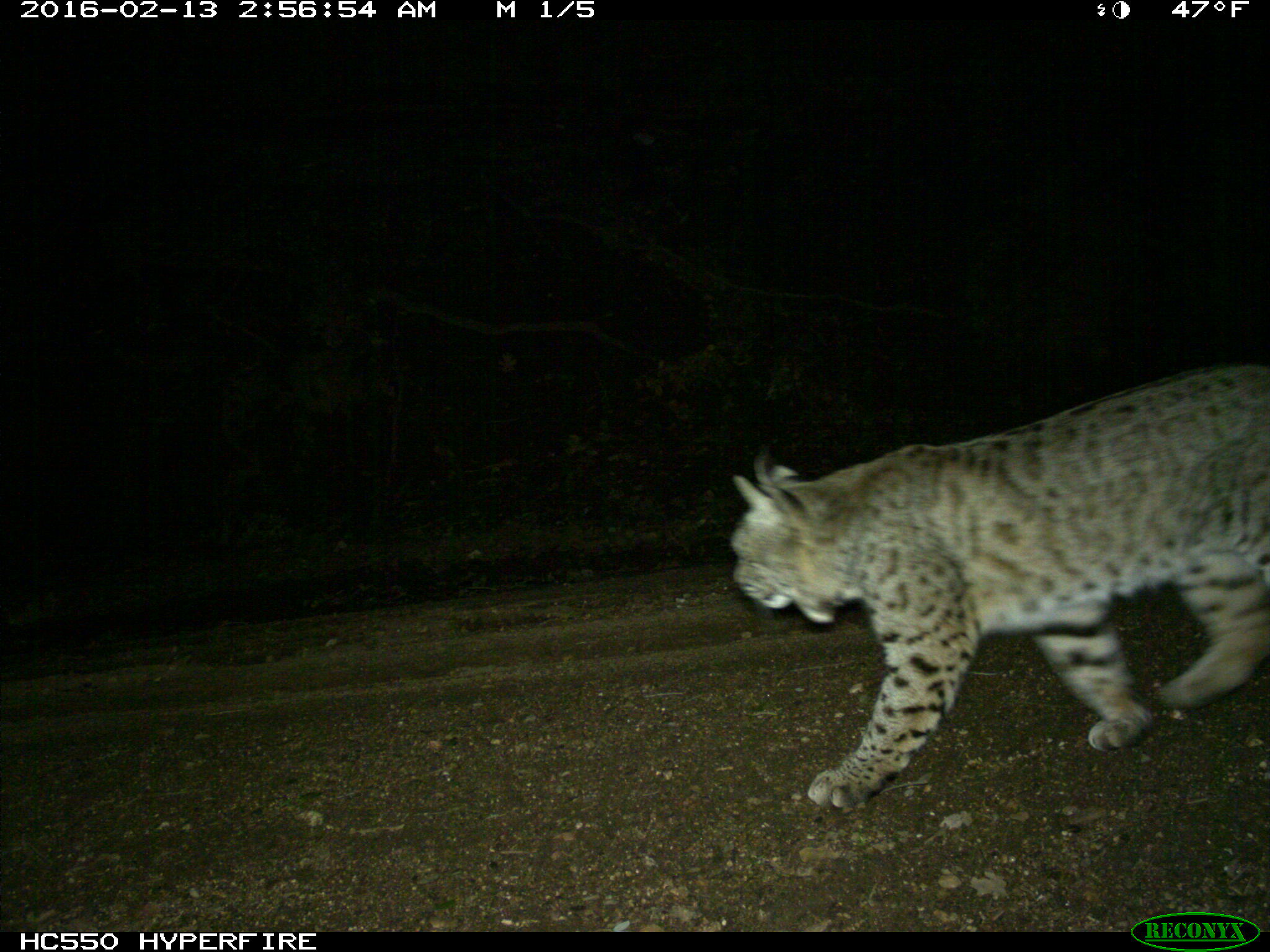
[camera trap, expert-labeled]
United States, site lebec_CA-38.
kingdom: Animalia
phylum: Chordata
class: Mammalia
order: Carnivora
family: Felidae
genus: Lynx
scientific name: Lynx rufus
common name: bobcat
Lynx rufus (bobcat).